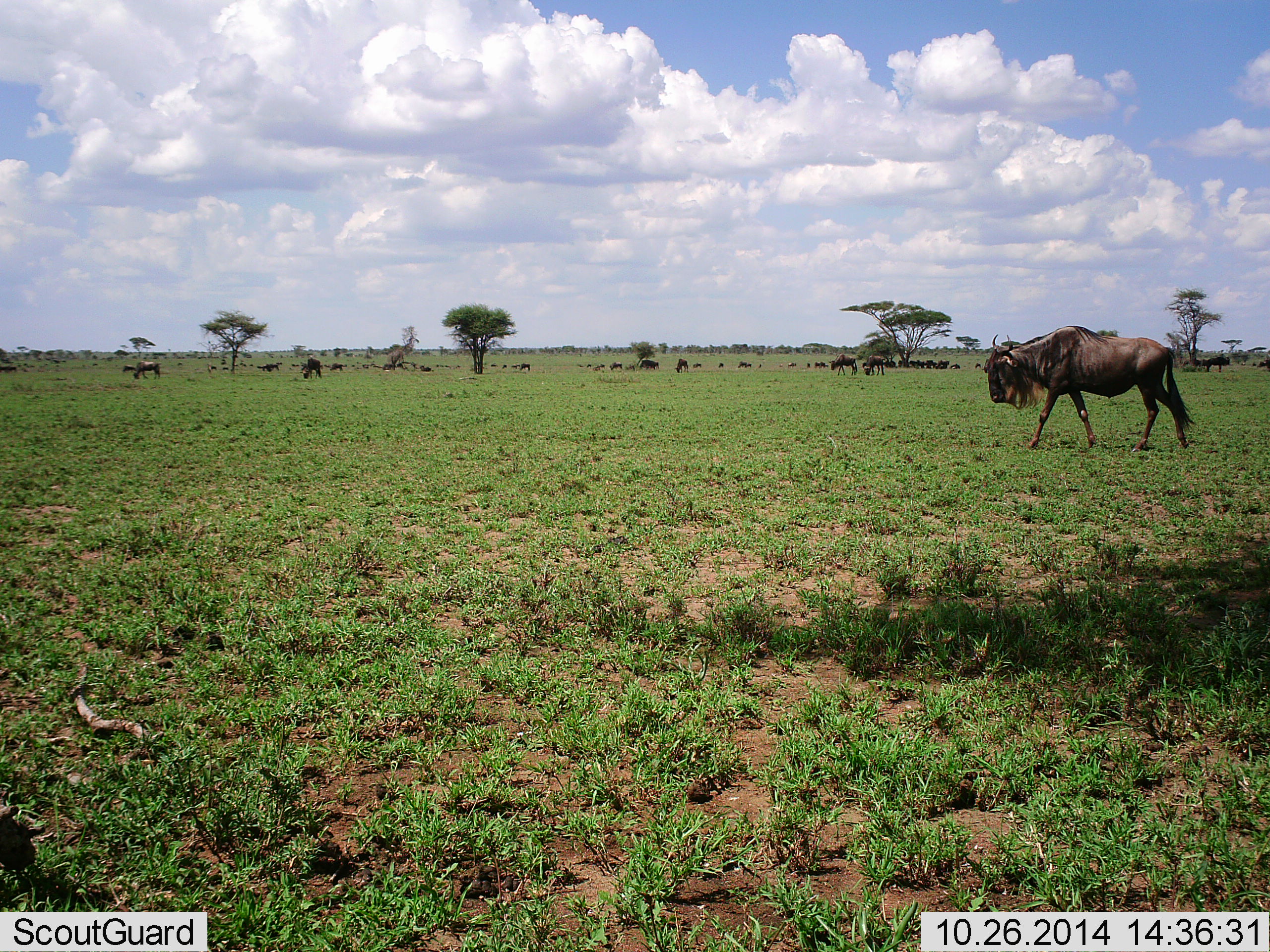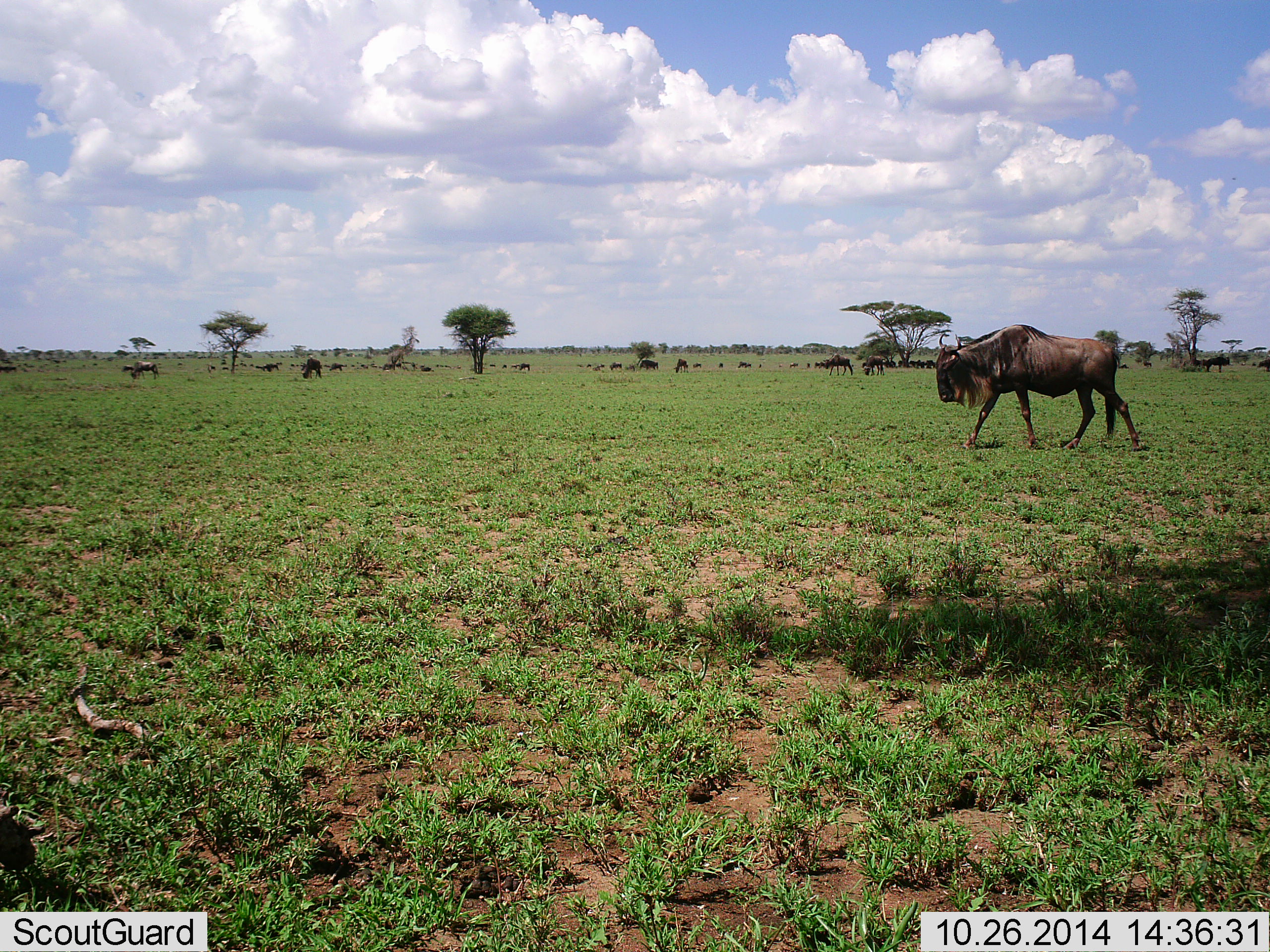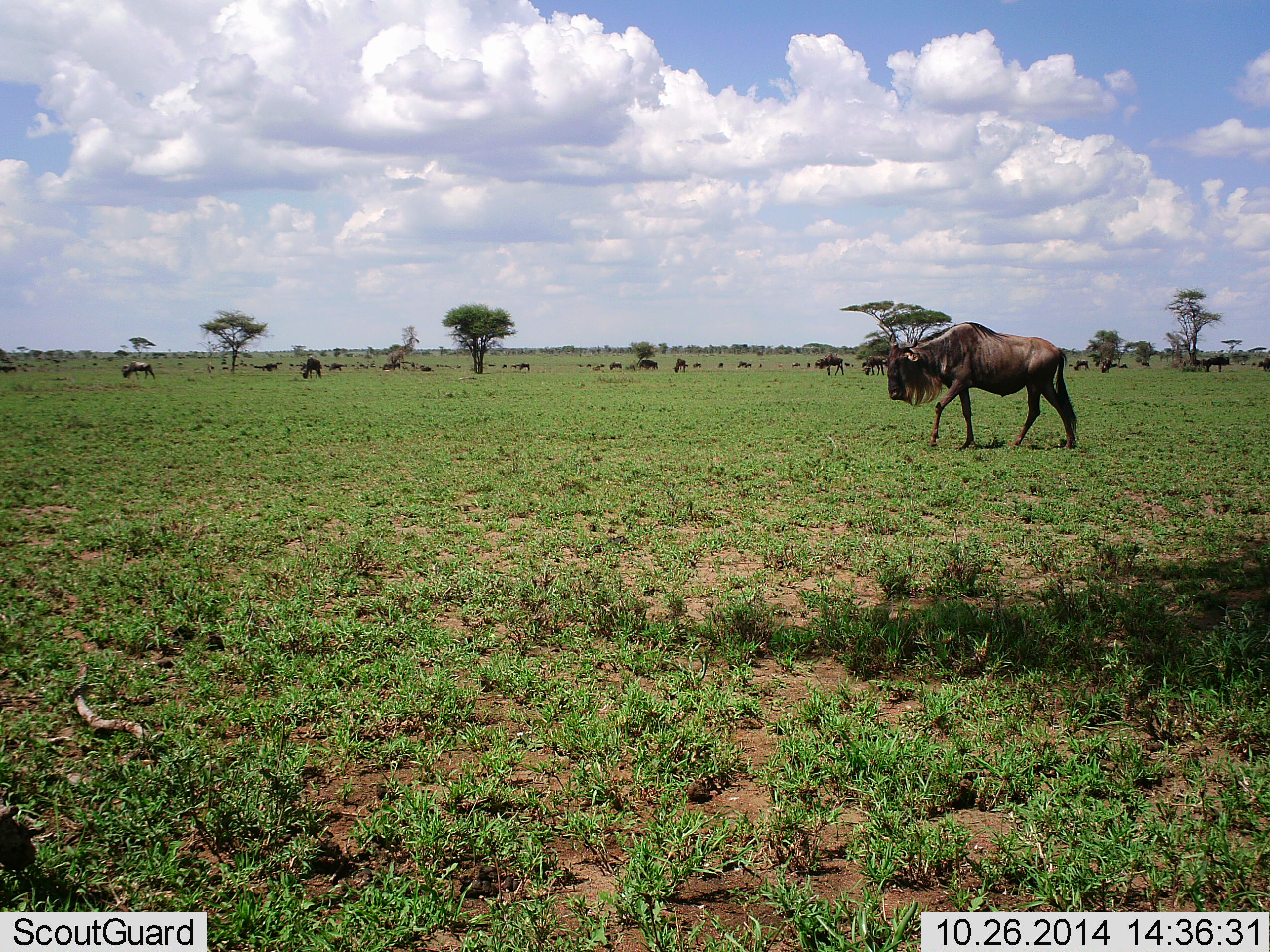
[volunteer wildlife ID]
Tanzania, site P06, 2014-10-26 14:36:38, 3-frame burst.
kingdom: Animalia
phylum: Chordata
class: Mammalia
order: Artiodactyla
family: Bovidae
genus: Connochaetes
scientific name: Connochaetes taurinus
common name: blue wildebeest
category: wildebeest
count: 11-50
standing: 60%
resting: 0%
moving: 100%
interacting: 0%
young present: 0%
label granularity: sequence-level